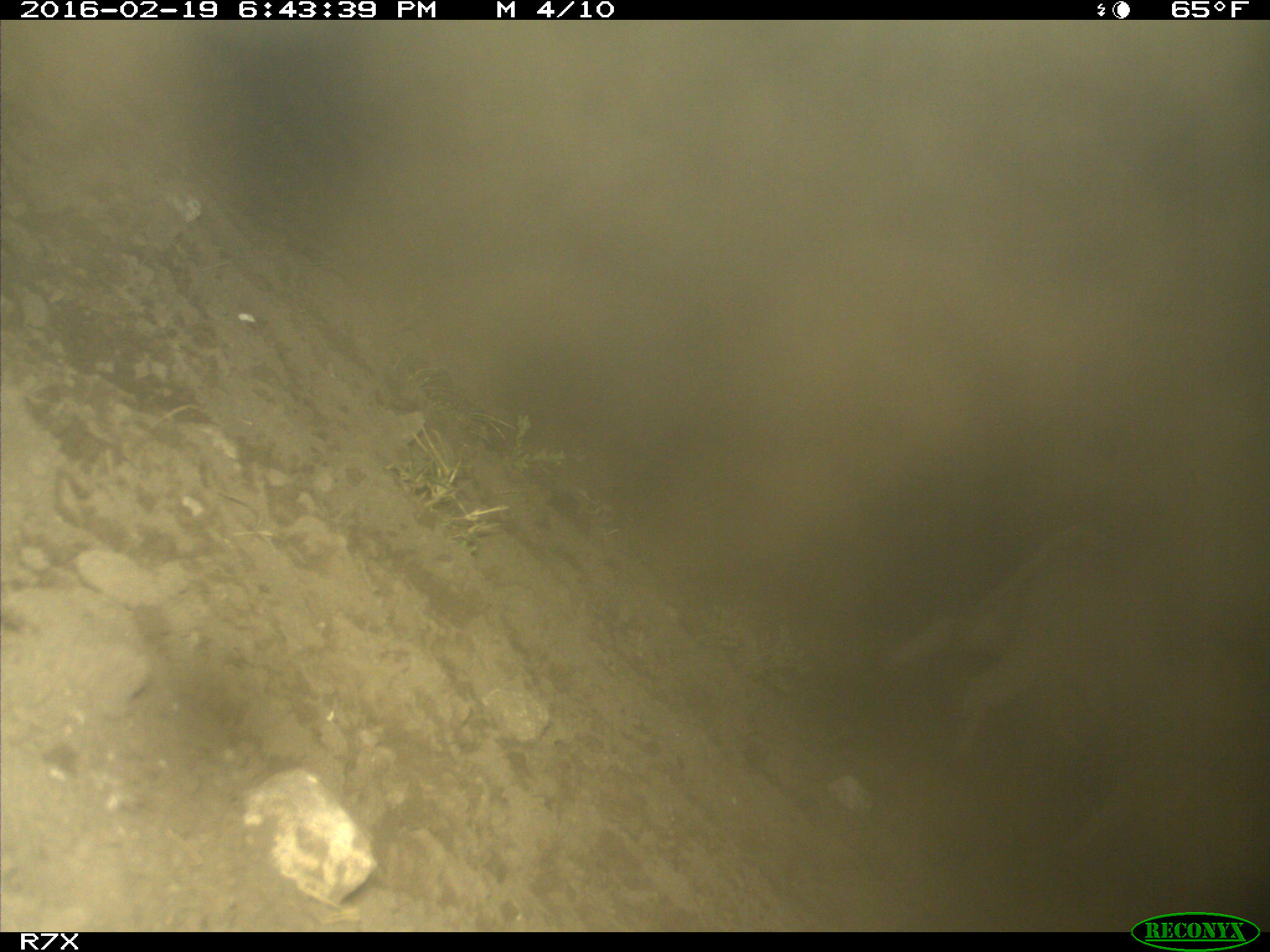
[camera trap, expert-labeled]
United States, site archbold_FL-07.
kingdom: Animalia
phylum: Chordata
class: Mammalia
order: Artiodactyla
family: Bovidae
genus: Bos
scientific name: Bos taurus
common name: domestic cow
Bos taurus (domestic cow).